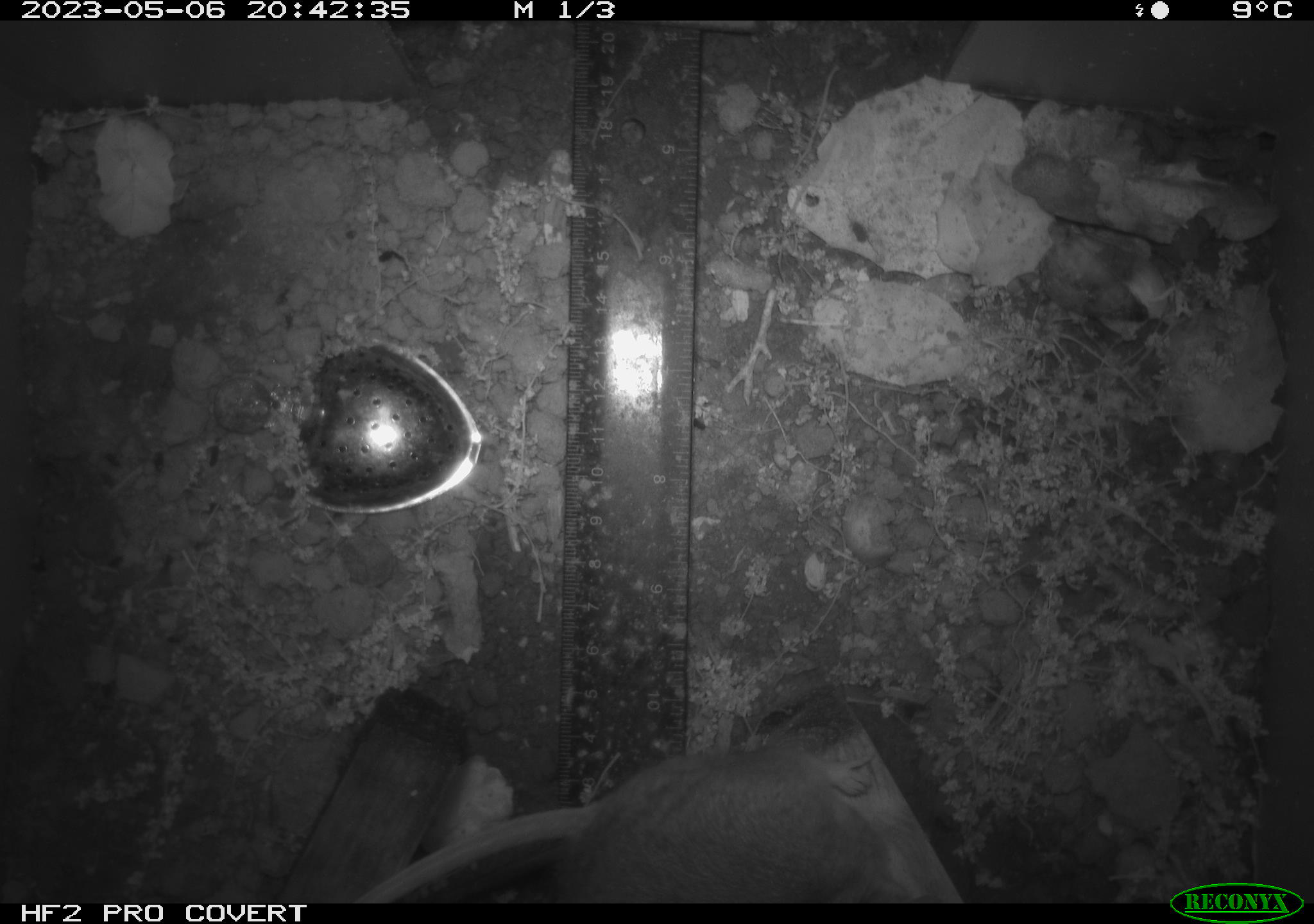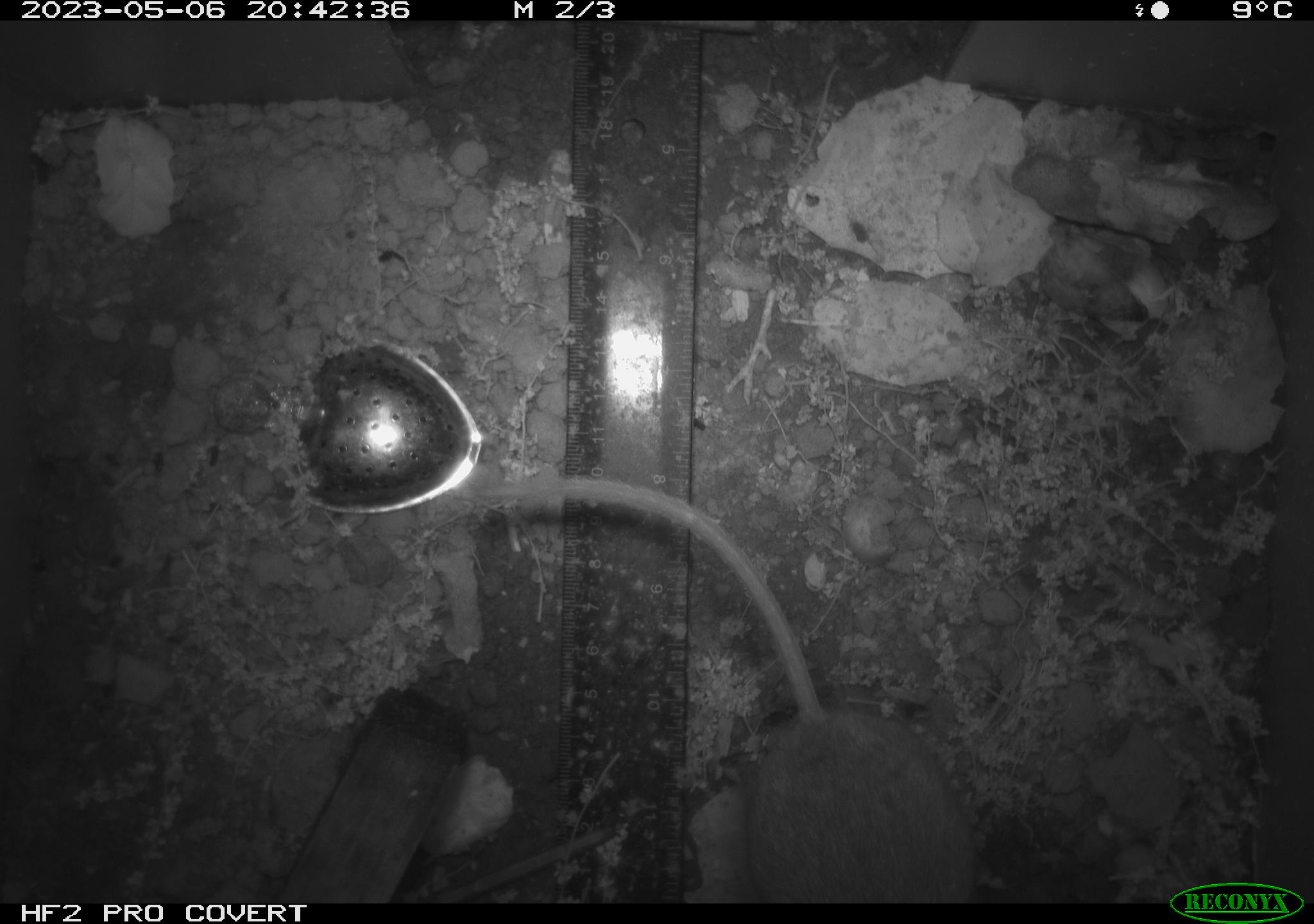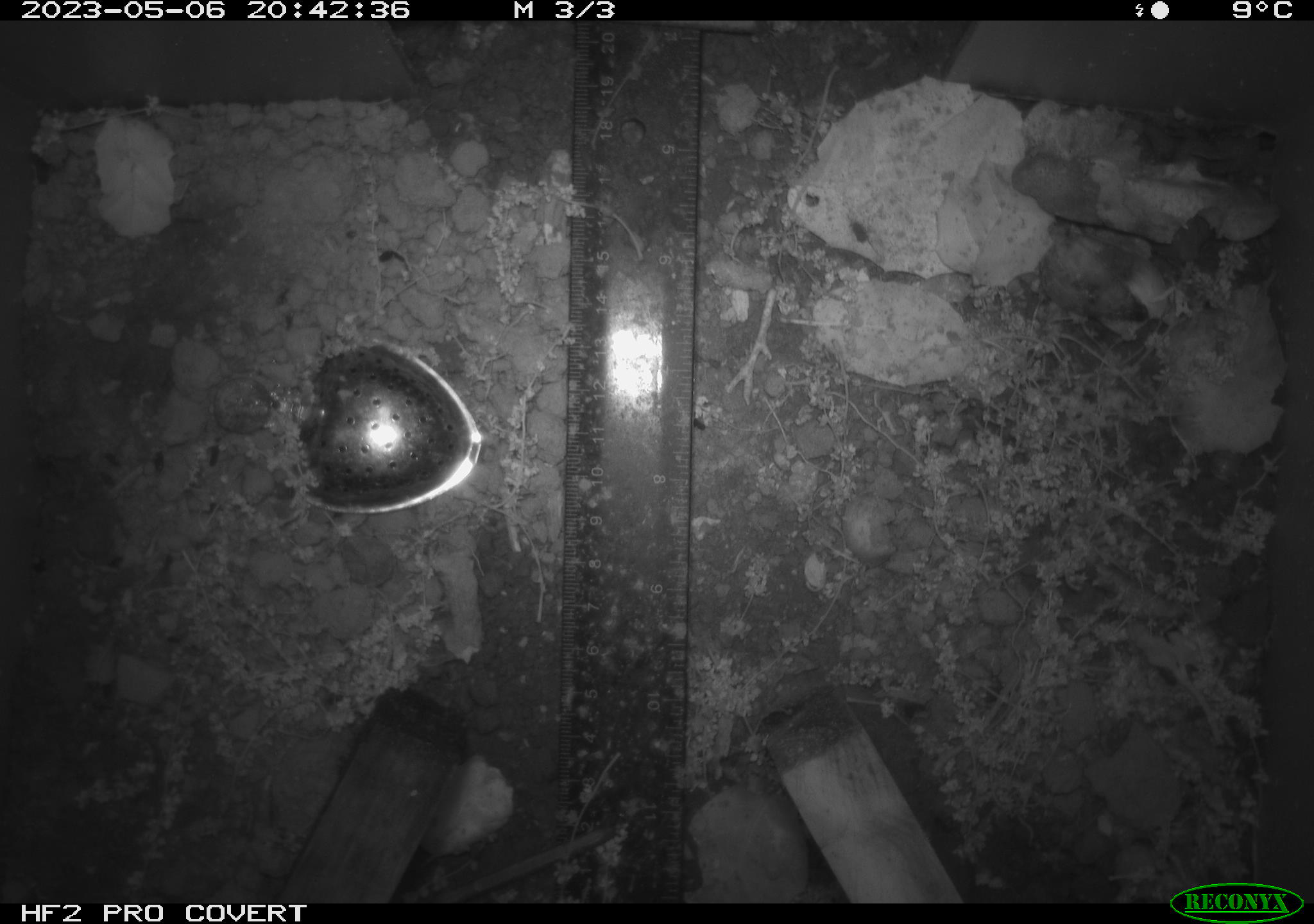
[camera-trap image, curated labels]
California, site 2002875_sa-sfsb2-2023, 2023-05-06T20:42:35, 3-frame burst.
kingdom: Animalia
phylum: Chordata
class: Mammalia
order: Rodentia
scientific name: Rodentia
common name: mouse species